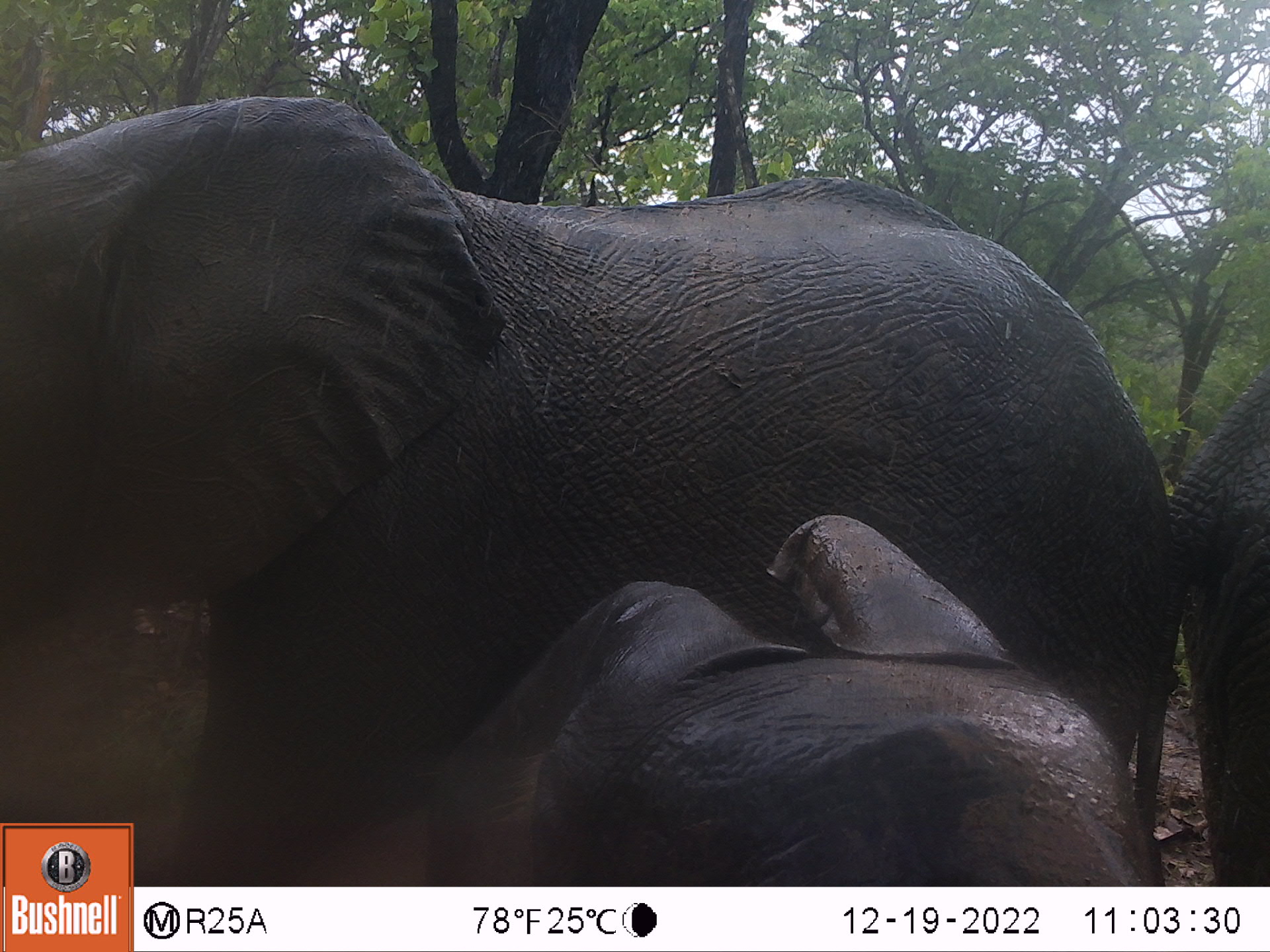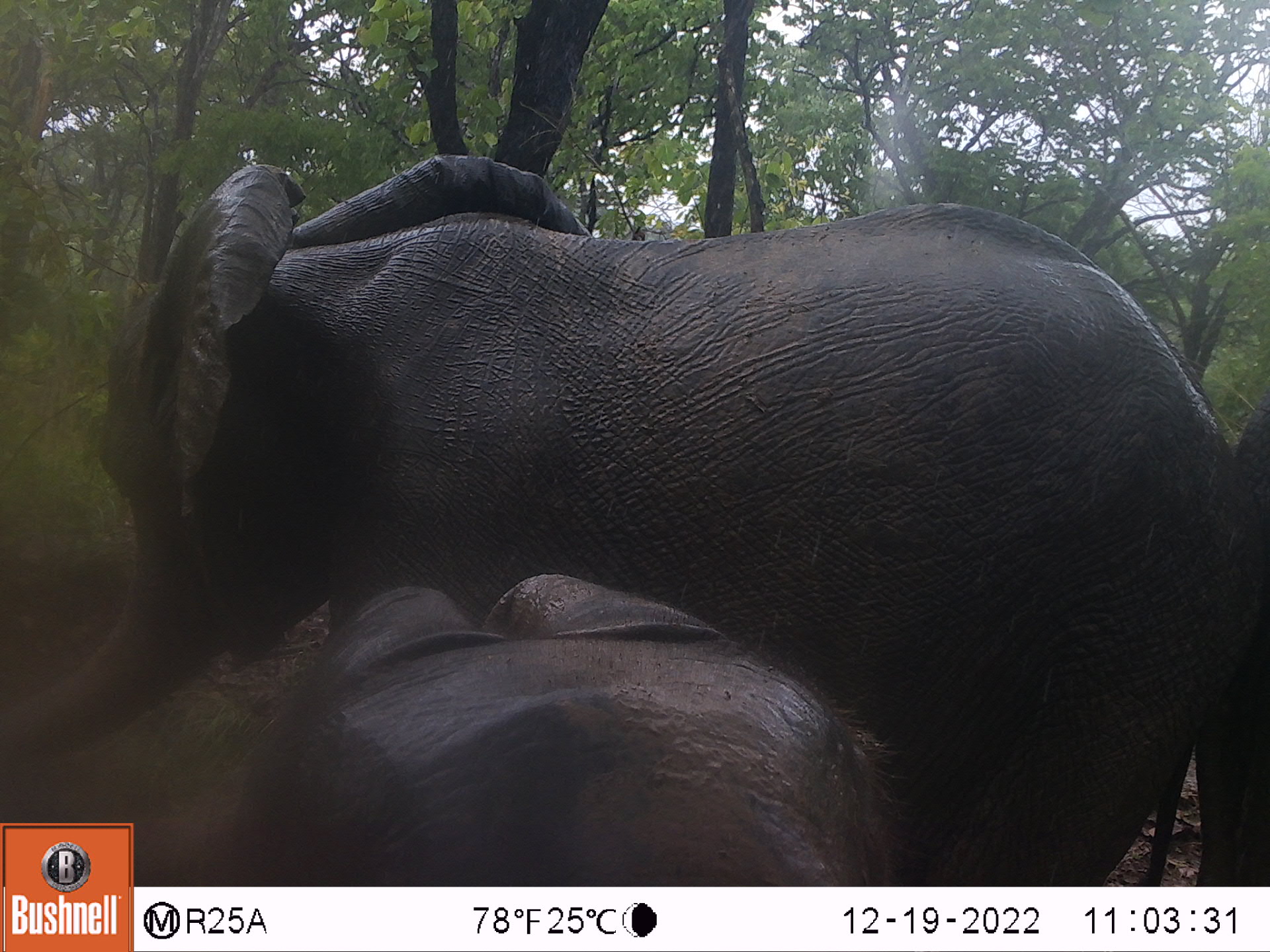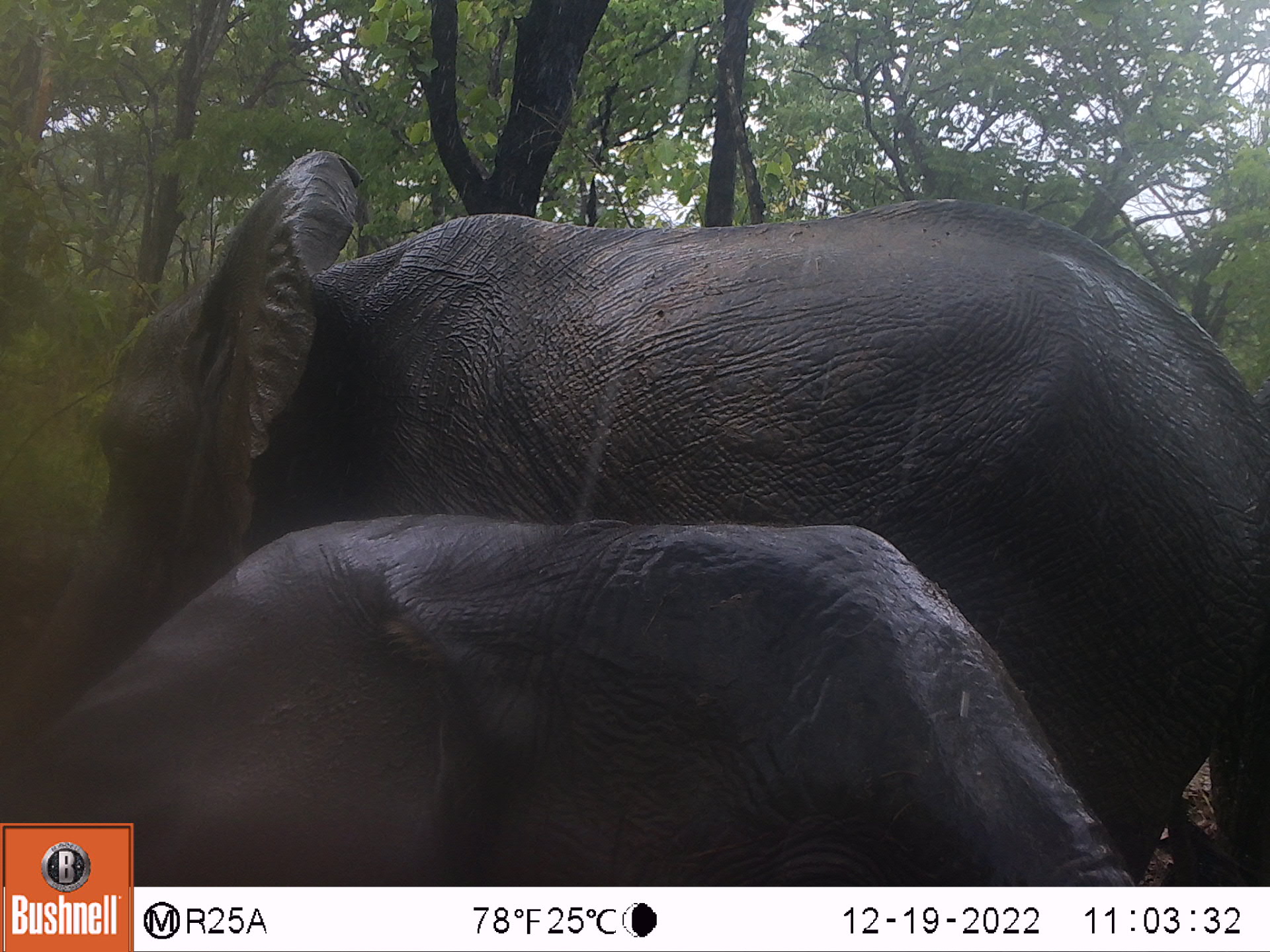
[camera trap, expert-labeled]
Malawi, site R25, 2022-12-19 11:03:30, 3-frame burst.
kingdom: Animalia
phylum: Chordata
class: Mammalia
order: Proboscidea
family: Elephantidae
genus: Loxodonta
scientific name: Loxodonta africana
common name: african savanna elephant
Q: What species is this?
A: African savanna elephant (Loxodonta africana).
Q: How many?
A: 3.